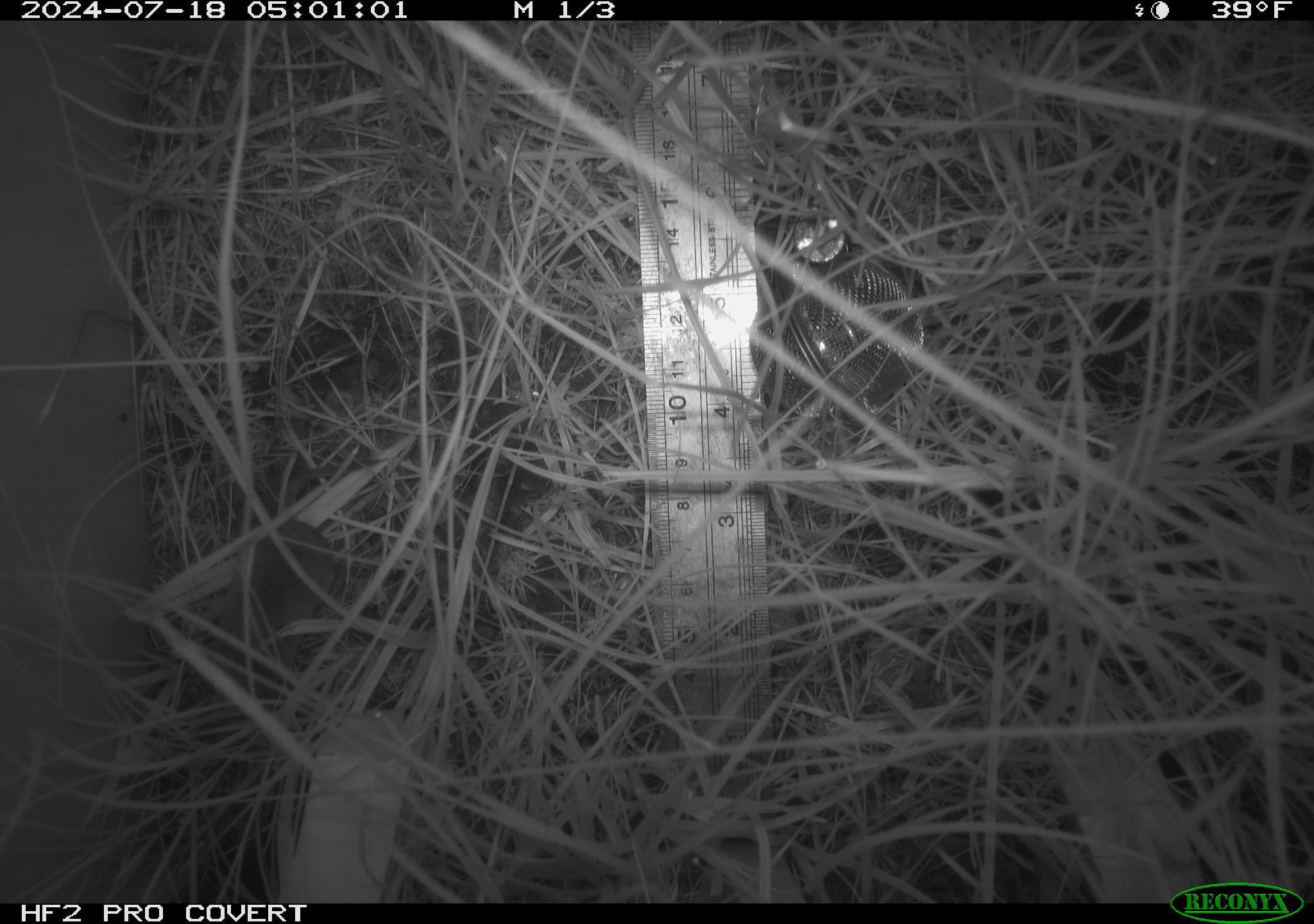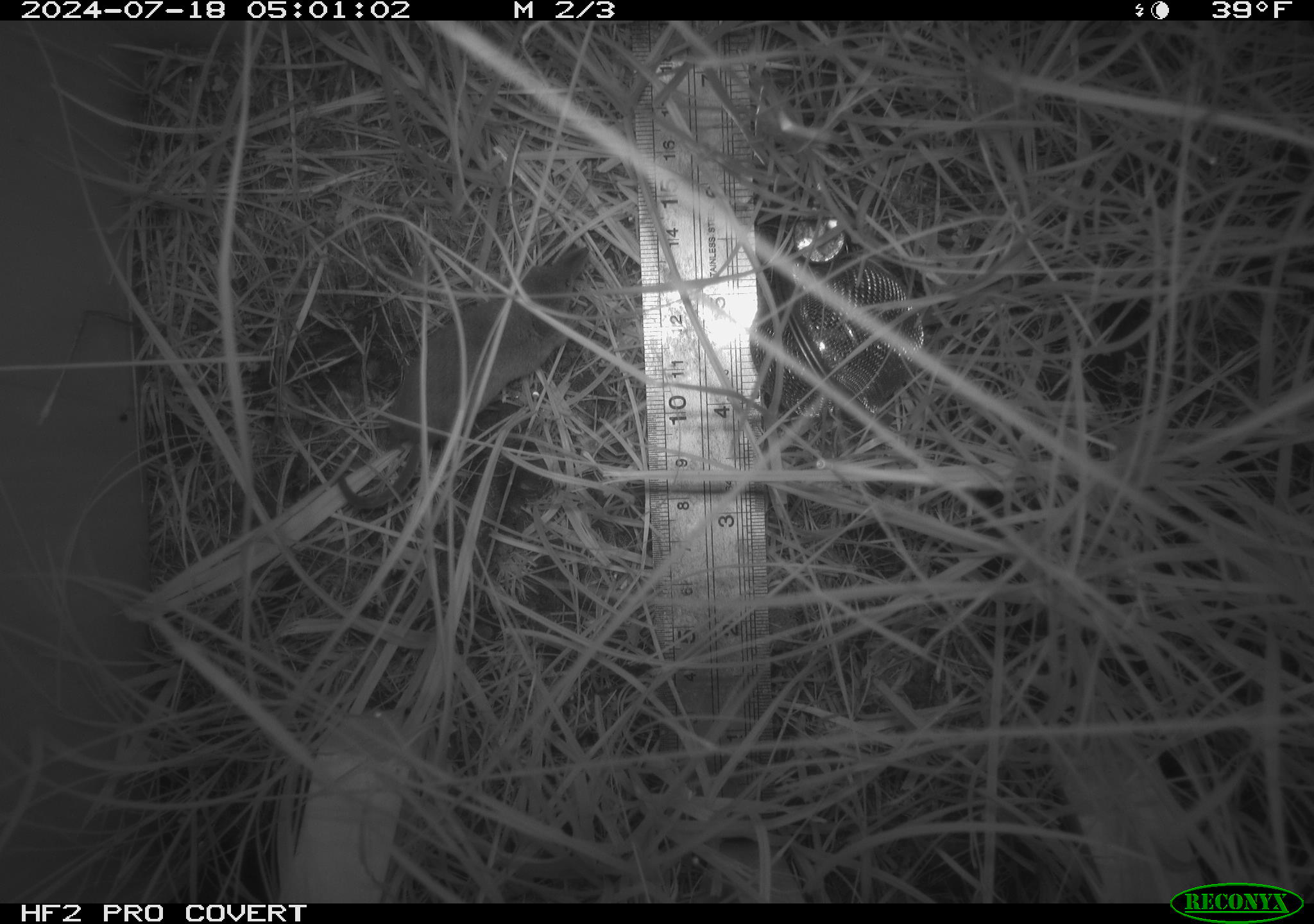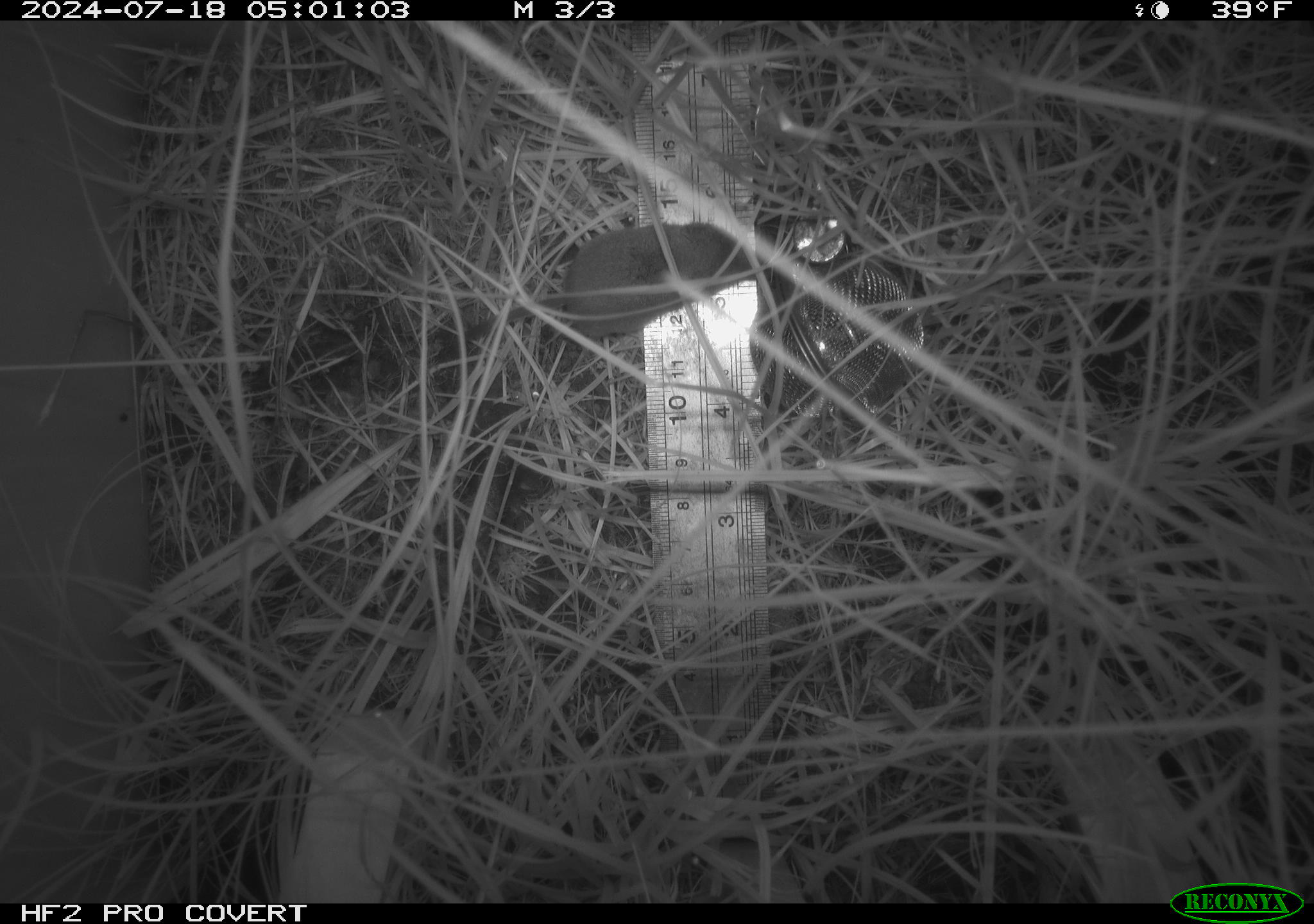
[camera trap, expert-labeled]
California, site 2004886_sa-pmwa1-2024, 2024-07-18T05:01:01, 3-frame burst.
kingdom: Animalia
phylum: Chordata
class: Mammalia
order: Eulipotyphla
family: Soricidae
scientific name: Soricidae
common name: shrews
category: soricidae family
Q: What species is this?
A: Soricidae family (shrews) (Soricidae).